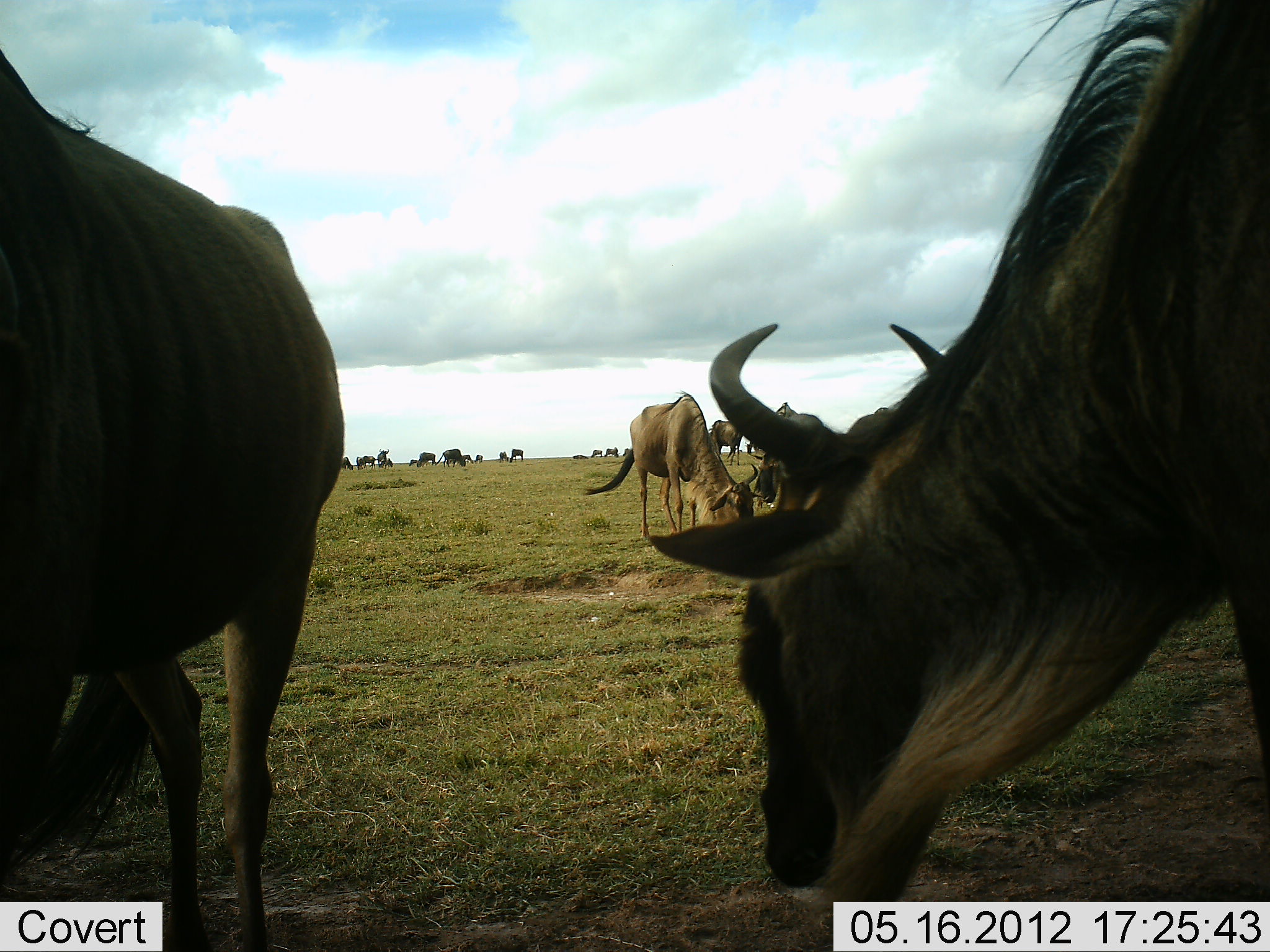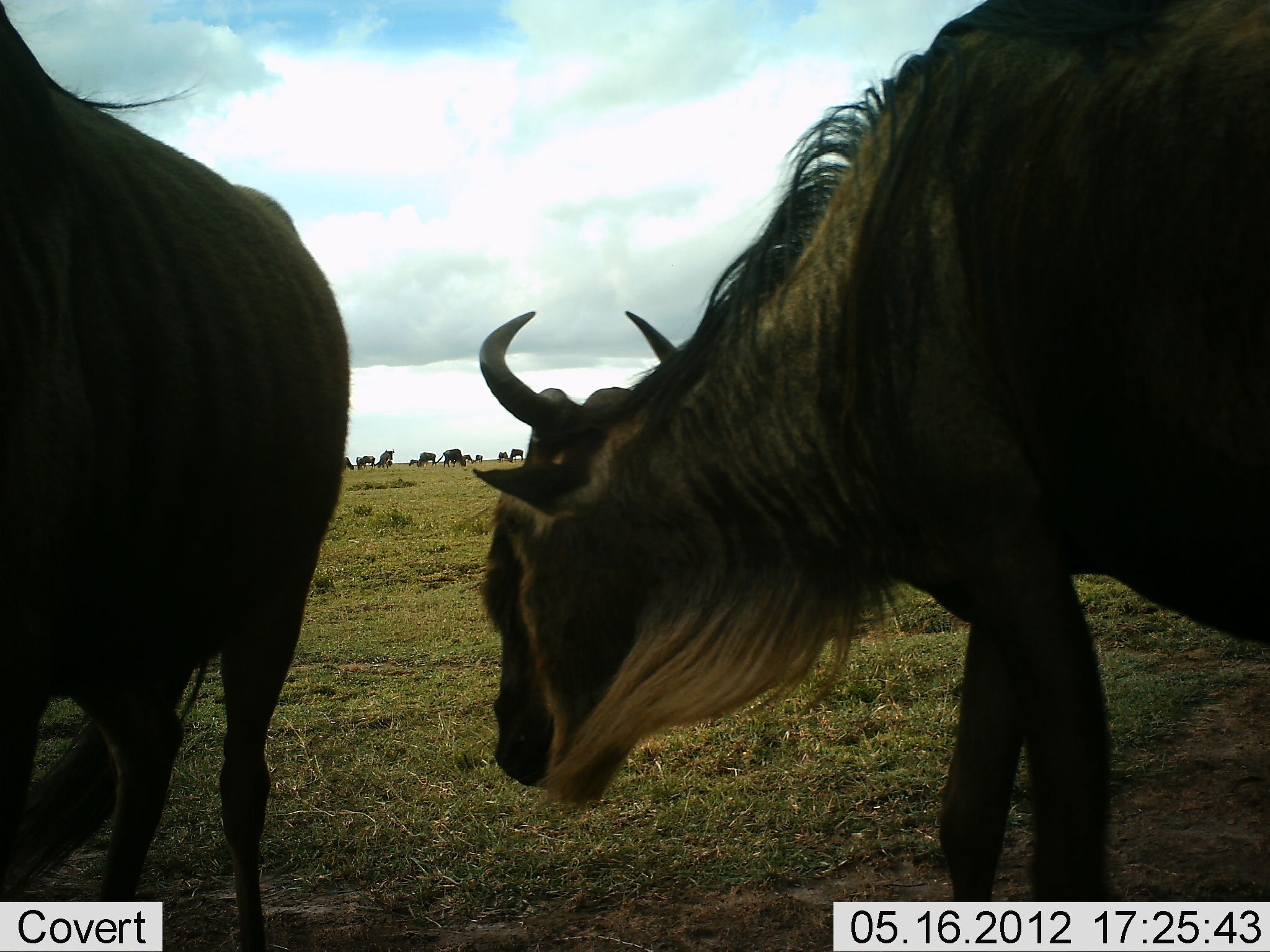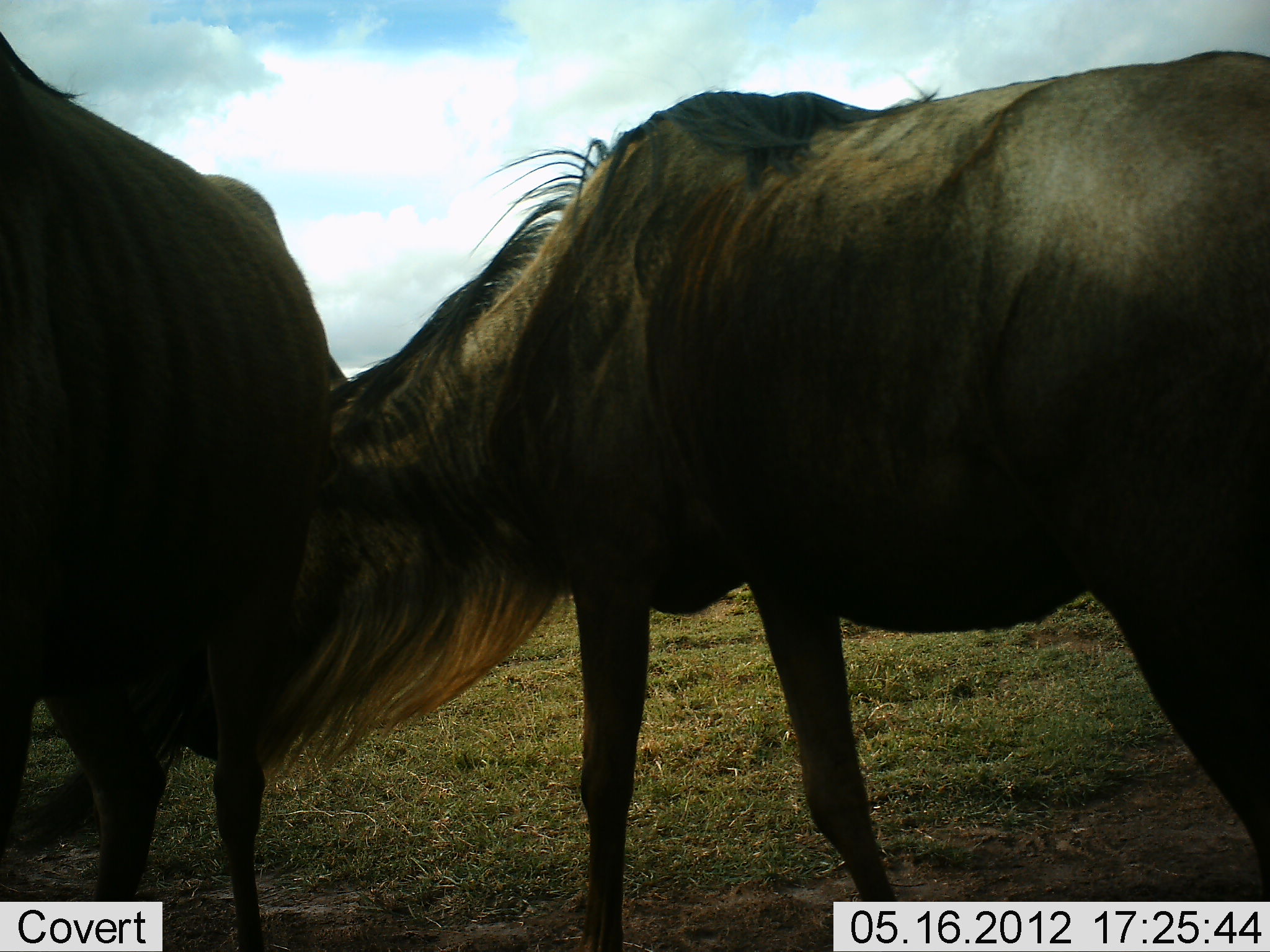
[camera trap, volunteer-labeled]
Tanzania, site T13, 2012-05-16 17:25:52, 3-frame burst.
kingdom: Animalia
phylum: Chordata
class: Mammalia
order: Artiodactyla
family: Bovidae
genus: Connochaetes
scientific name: Connochaetes taurinus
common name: blue wildebeest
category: wildebeest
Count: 11-50.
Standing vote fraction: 70%.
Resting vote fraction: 10%.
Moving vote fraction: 70%.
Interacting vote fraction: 10%.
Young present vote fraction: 10%.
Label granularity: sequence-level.